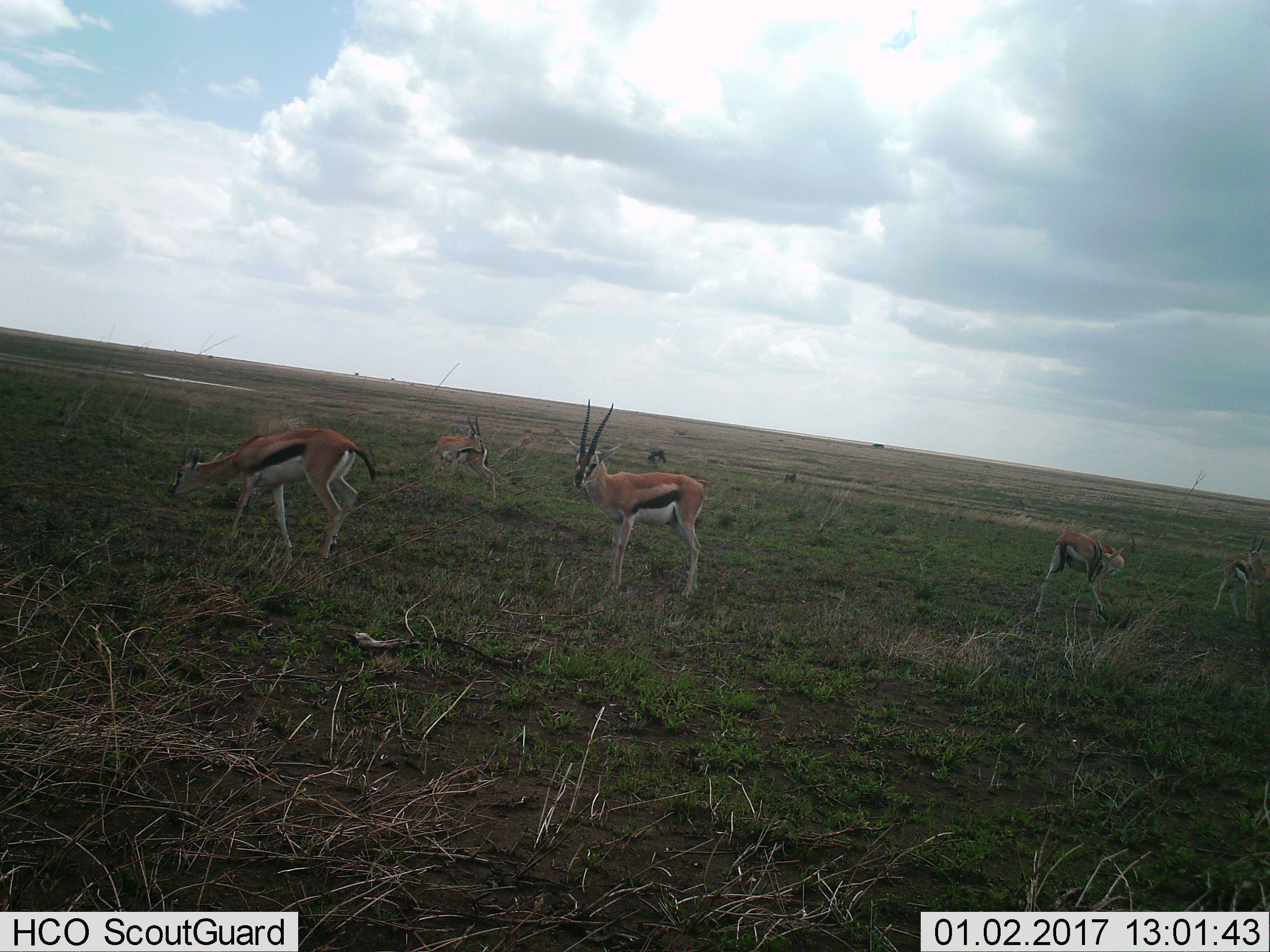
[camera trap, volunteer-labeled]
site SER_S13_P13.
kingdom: Animalia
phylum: Chordata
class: Mammalia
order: Artiodactyla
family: Bovidae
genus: Eudorcas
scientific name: Eudorcas thomsonii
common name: thomson's gazelle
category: gazellethomsons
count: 5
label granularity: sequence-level